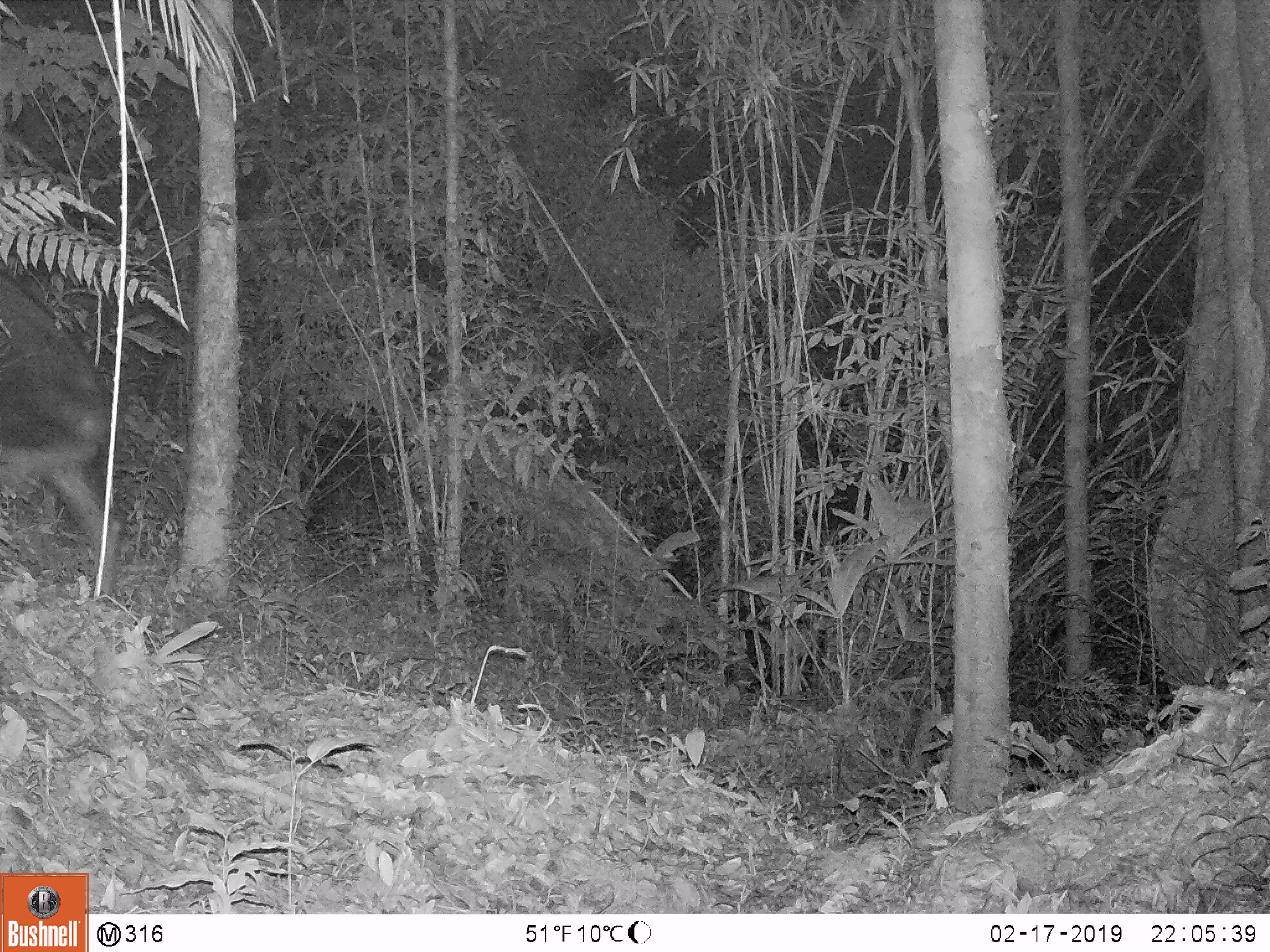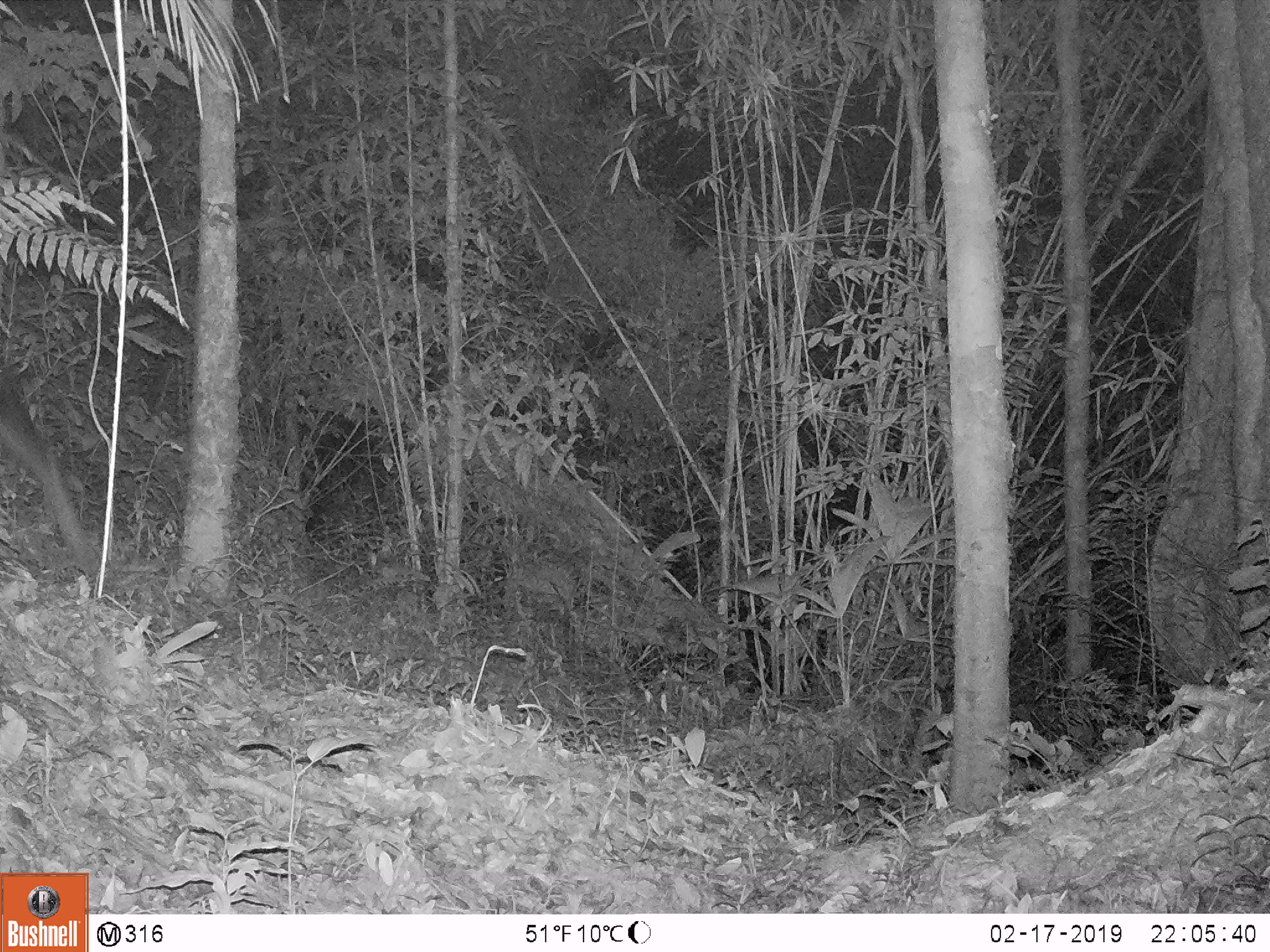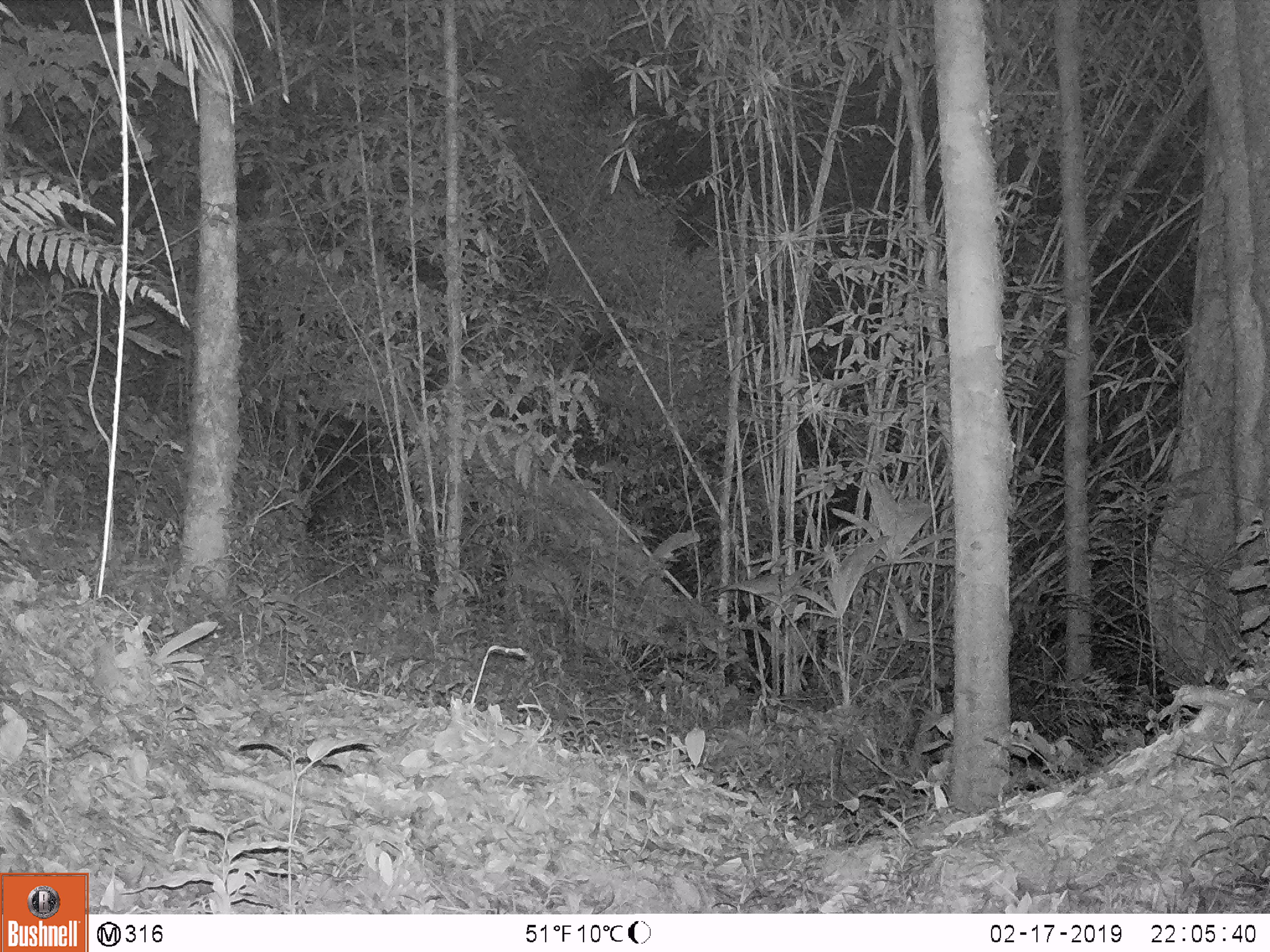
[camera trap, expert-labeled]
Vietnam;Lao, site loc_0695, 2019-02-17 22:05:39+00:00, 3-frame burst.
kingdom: Animalia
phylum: Chordata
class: Mammalia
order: Artiodactyla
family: Bovidae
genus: Capricornis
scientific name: Capricornis sumatraensis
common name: chinese serow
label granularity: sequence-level